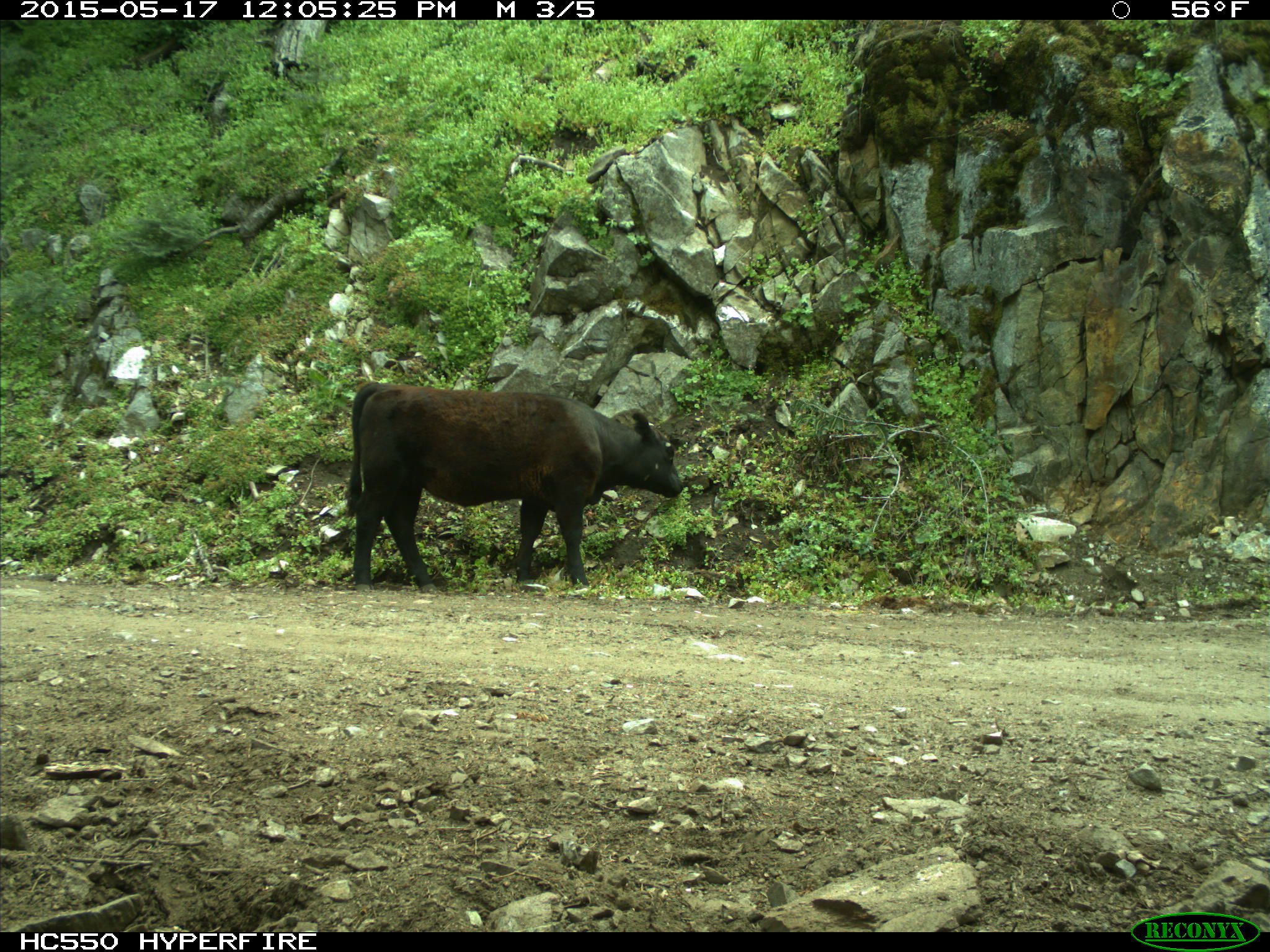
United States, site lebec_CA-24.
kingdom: Animalia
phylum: Chordata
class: Mammalia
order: Artiodactyla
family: Bovidae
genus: Bos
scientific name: Bos taurus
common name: domestic cow